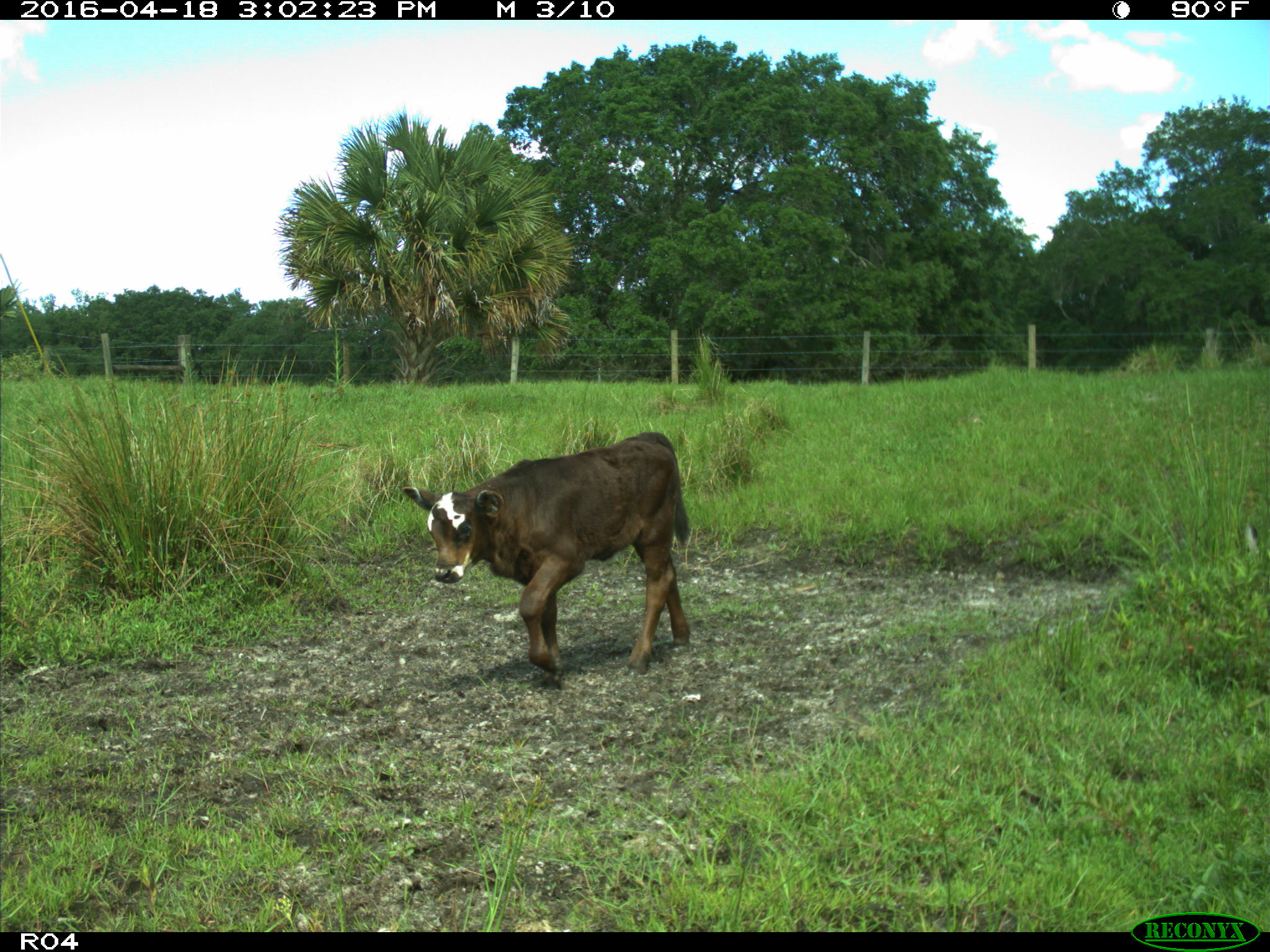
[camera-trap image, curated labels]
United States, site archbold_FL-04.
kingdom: Animalia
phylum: Chordata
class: Mammalia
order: Artiodactyla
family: Bovidae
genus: Bos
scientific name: Bos taurus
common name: domestic cow